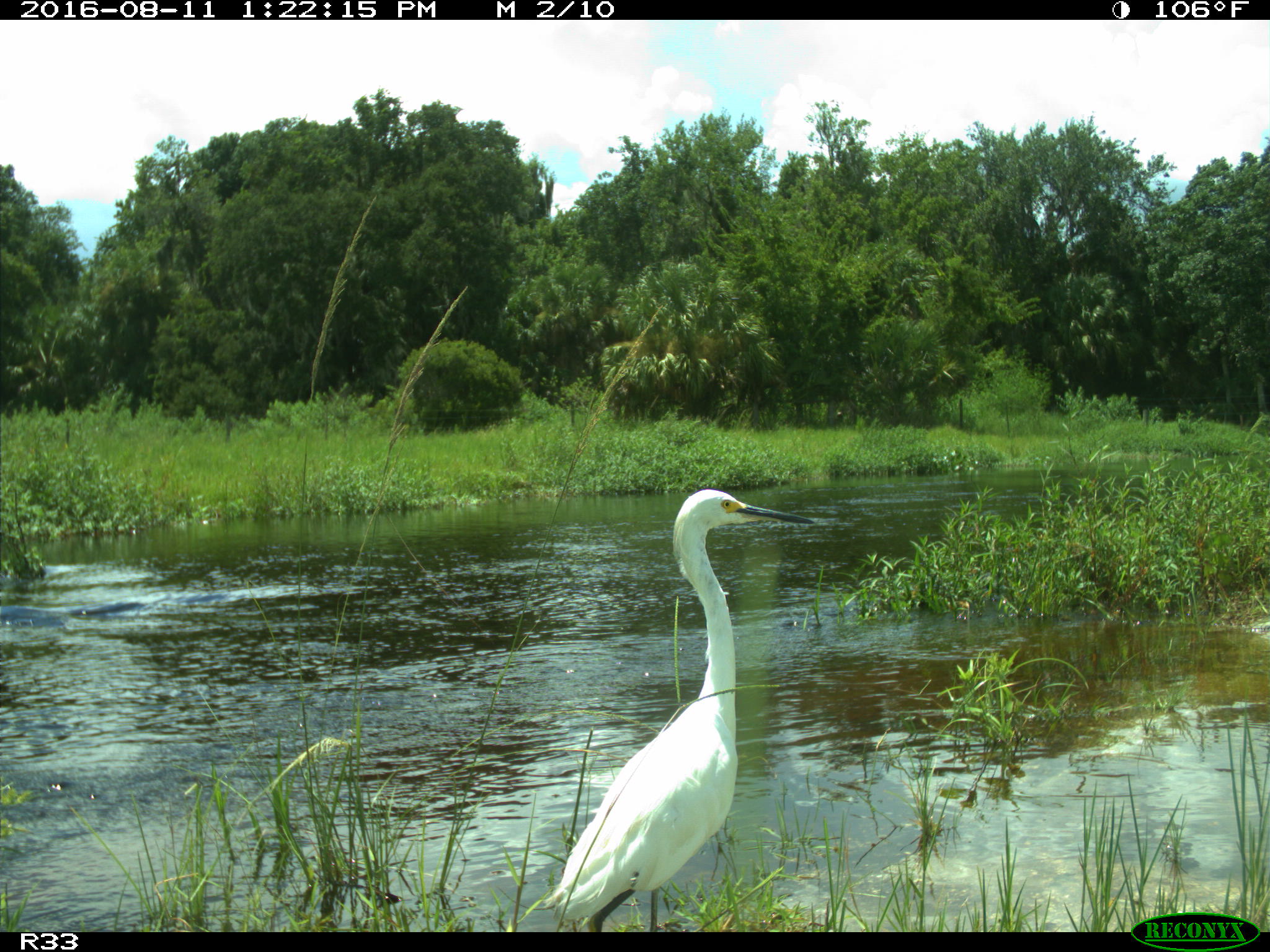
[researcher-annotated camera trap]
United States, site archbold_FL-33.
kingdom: Animalia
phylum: Chordata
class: Aves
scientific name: Aves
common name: birds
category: unidentified bird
Unidentified bird (birds) (Aves).